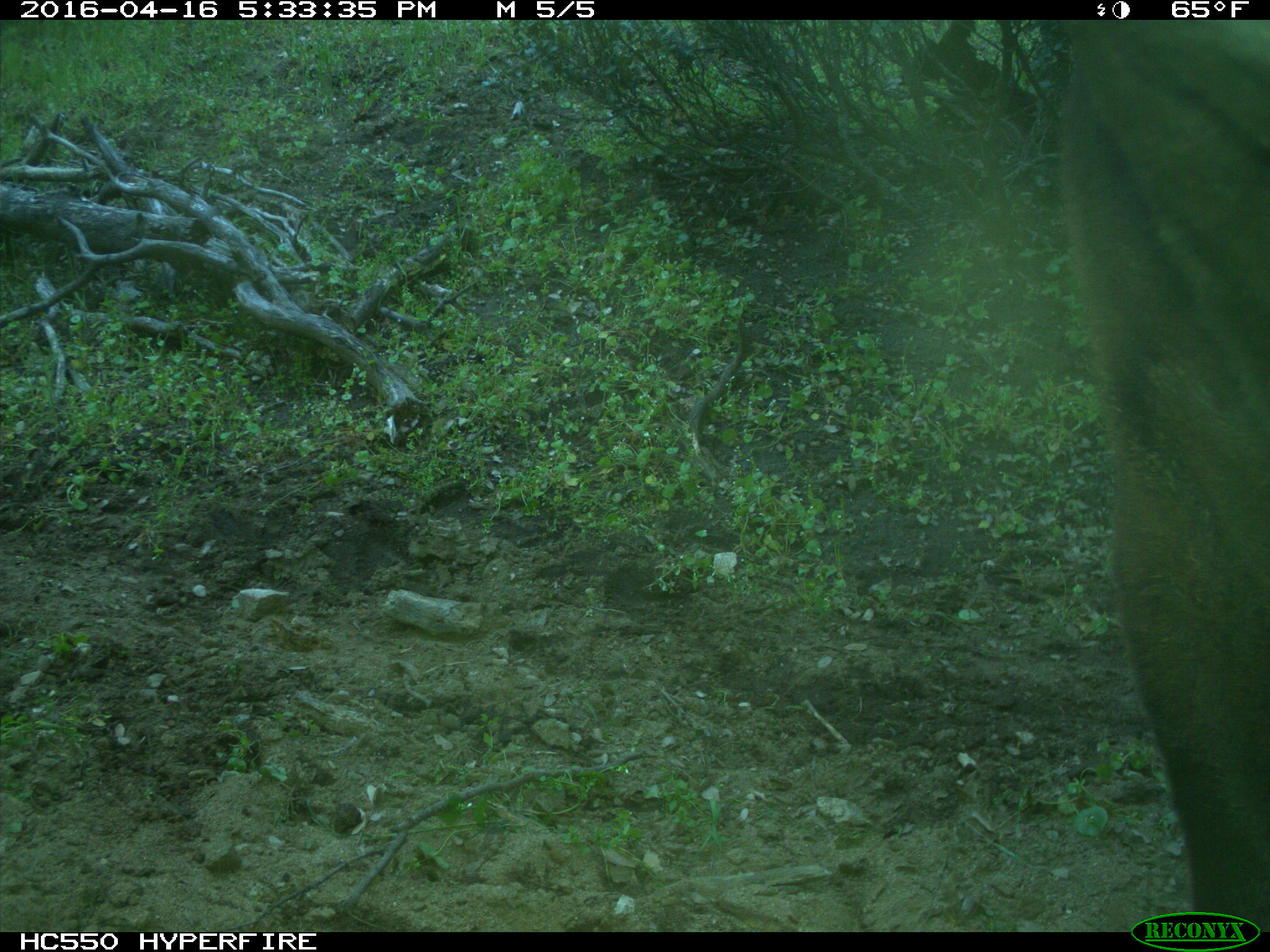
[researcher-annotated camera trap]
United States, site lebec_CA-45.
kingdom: Animalia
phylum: Chordata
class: Mammalia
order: Artiodactyla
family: Bovidae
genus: Bos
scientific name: Bos taurus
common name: domestic cow